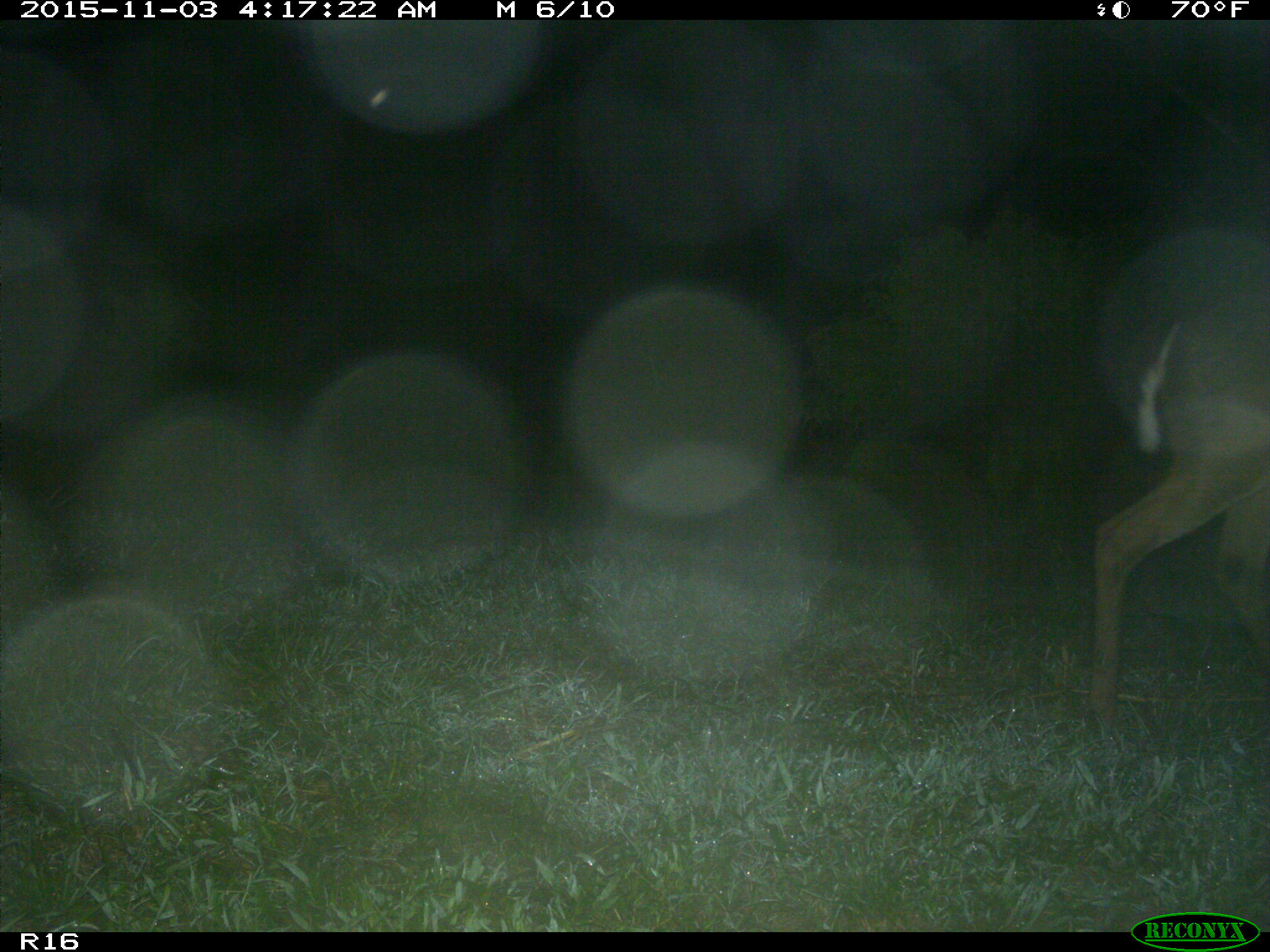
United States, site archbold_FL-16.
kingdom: Animalia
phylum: Chordata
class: Mammalia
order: Artiodactyla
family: Cervidae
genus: Odocoileus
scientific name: Odocoileus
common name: deer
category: unidentified deer